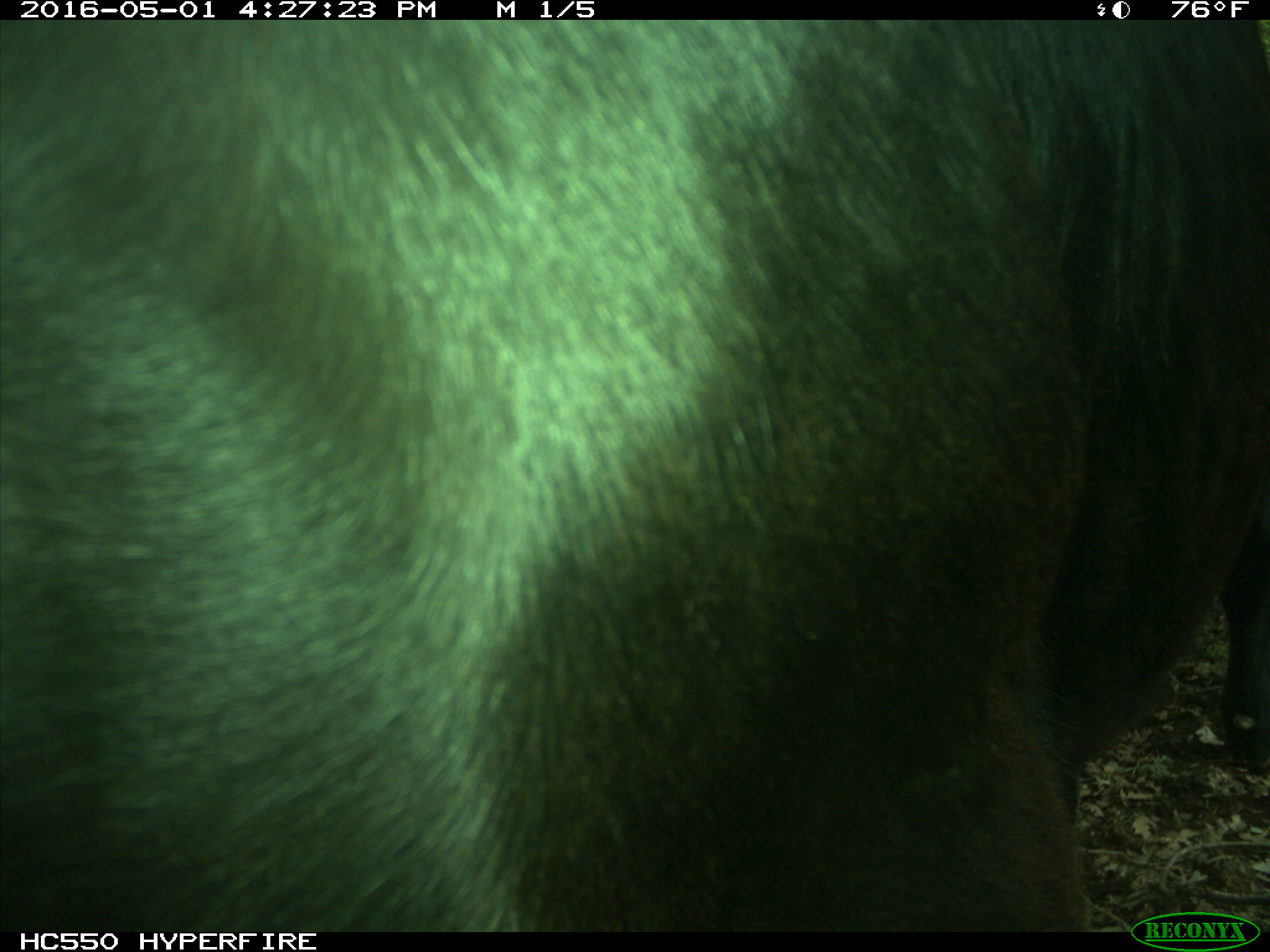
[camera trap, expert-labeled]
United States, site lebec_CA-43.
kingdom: Animalia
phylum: Chordata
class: Mammalia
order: Artiodactyla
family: Bovidae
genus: Bos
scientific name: Bos taurus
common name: domestic cow